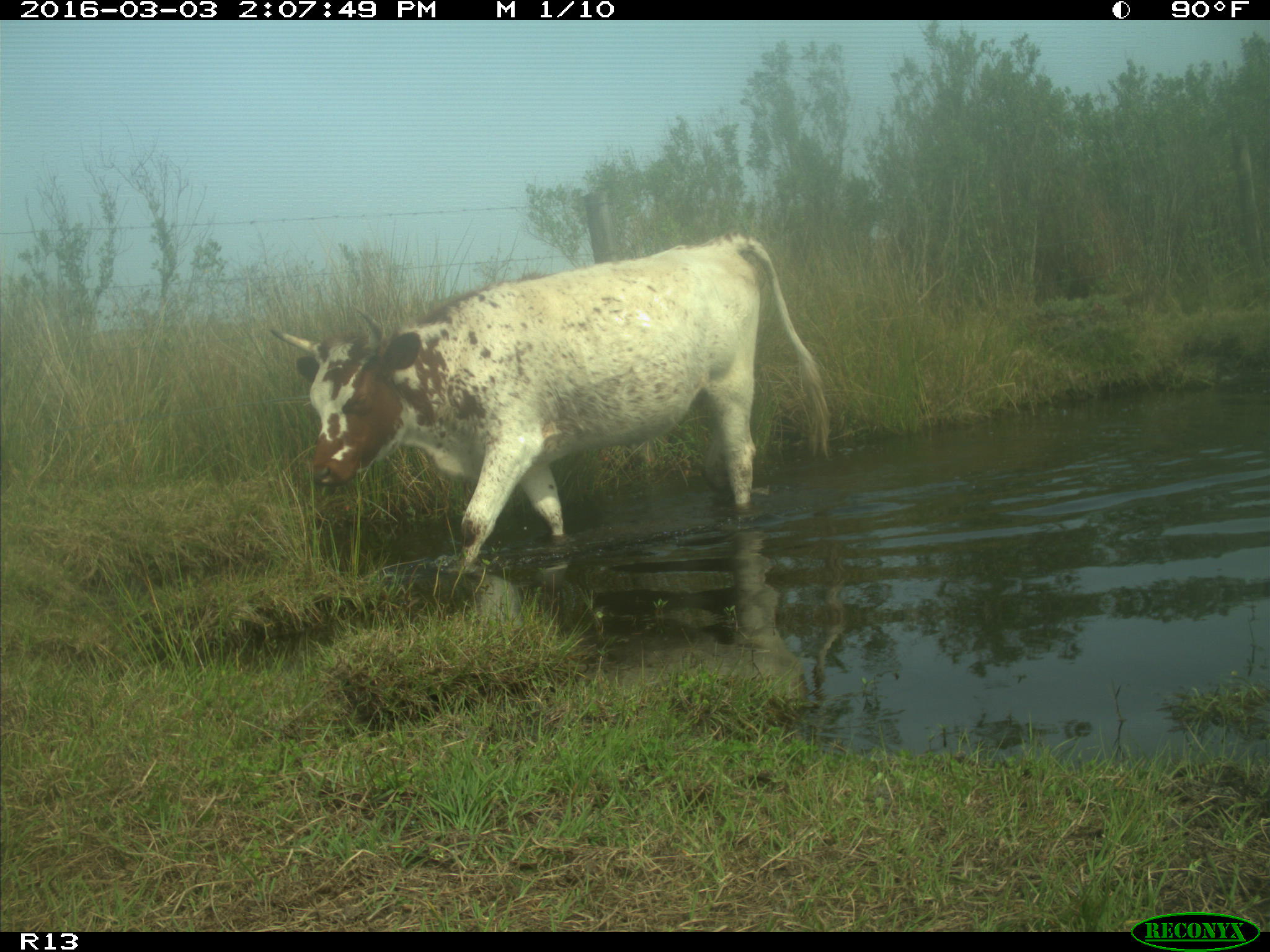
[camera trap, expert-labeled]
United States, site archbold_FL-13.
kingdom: Animalia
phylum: Chordata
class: Mammalia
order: Artiodactyla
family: Bovidae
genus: Bos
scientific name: Bos taurus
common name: domestic cow